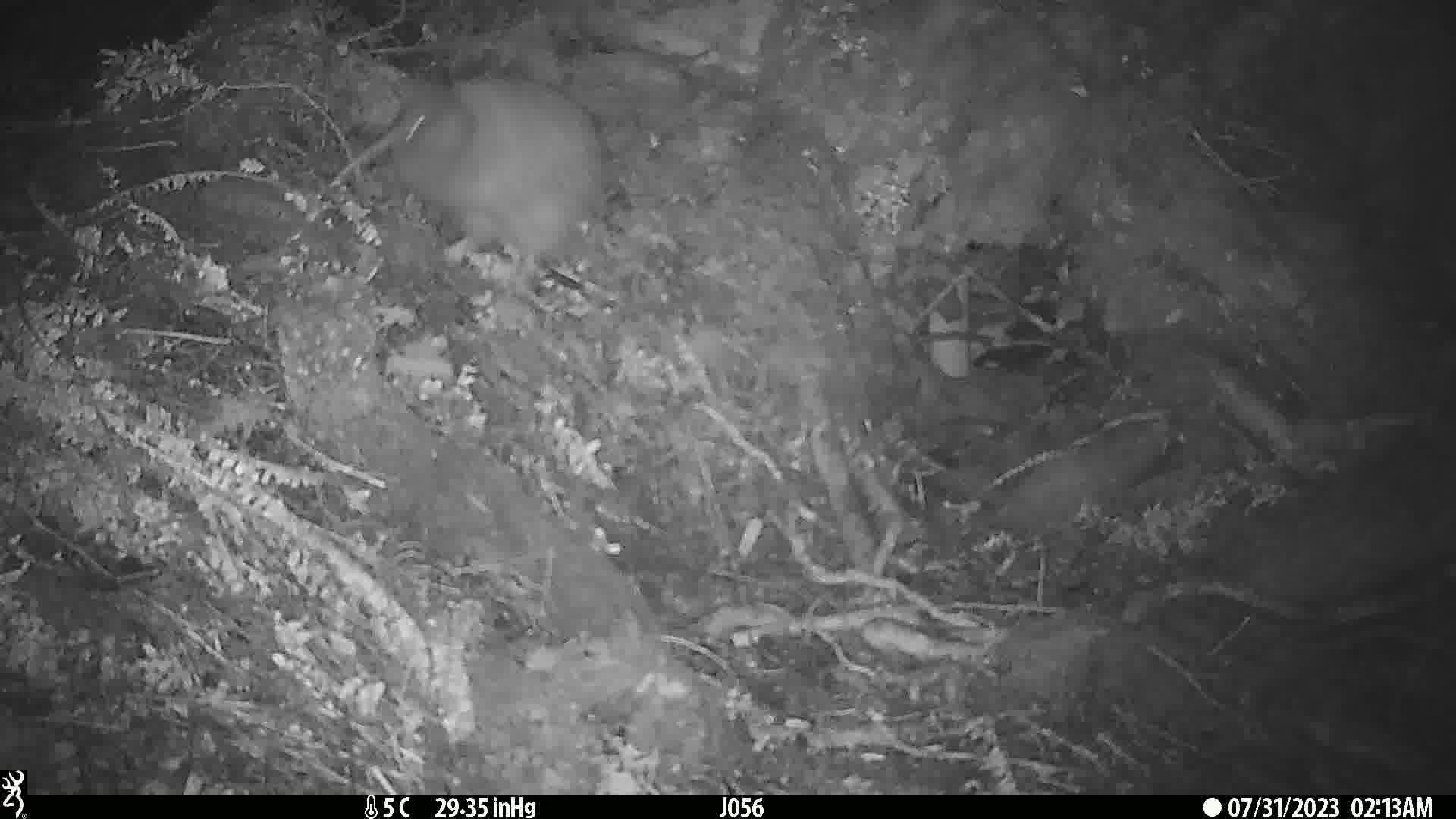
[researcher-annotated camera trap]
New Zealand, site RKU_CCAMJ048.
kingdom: Animalia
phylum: Chordata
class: Aves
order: Apterygiformes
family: Apterygidae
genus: Apteryx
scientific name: Apteryx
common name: kiwi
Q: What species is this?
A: Kiwi (Apteryx).